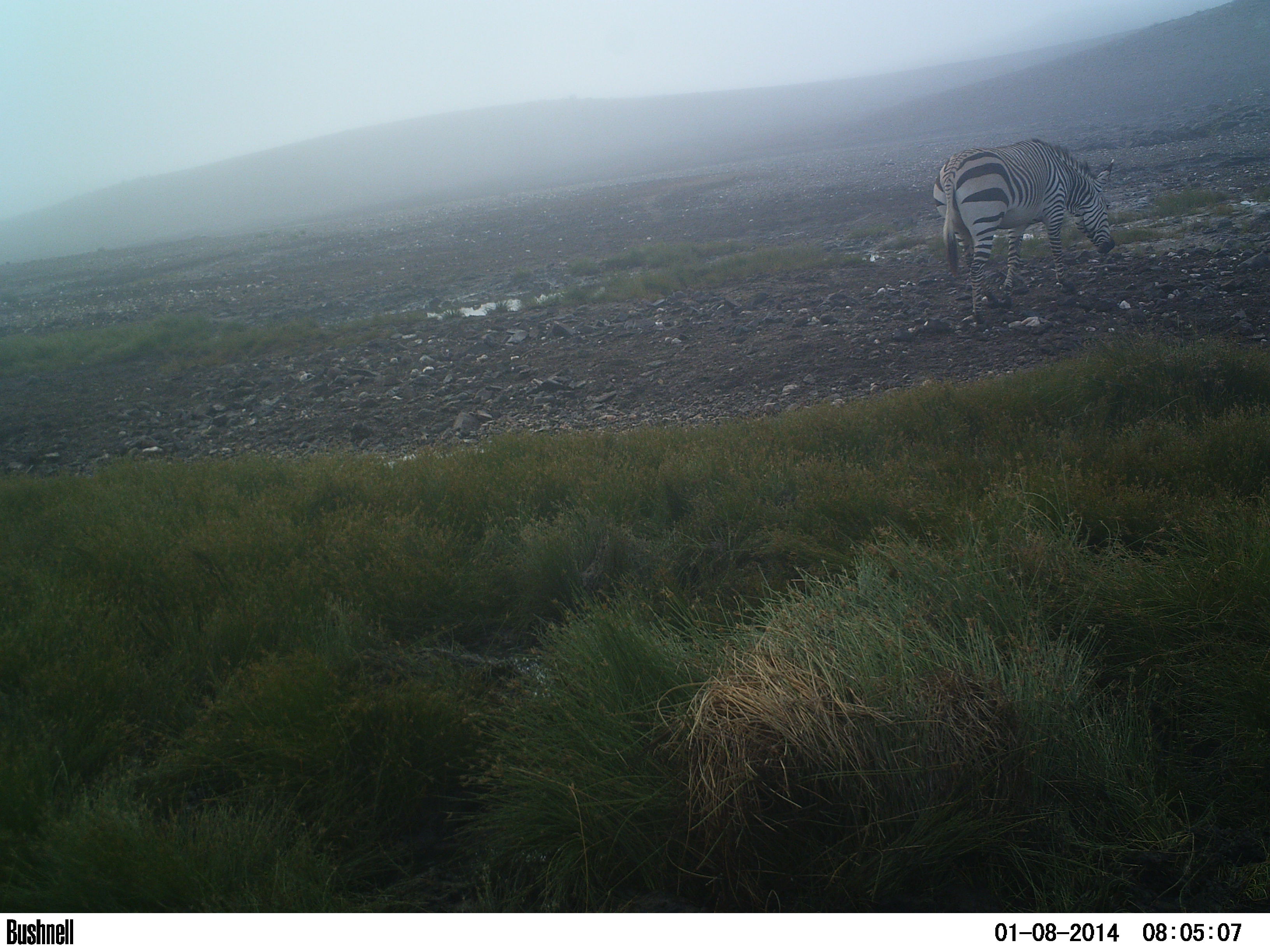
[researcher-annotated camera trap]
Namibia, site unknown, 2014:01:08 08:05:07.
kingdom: Animalia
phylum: Chordata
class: Mammalia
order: Perissodactyla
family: Equidae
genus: Equus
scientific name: Equus zebra hartmannae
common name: hartmann's mountain zebra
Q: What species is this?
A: Equus zebra hartmannae (hartmann's mountain zebra).